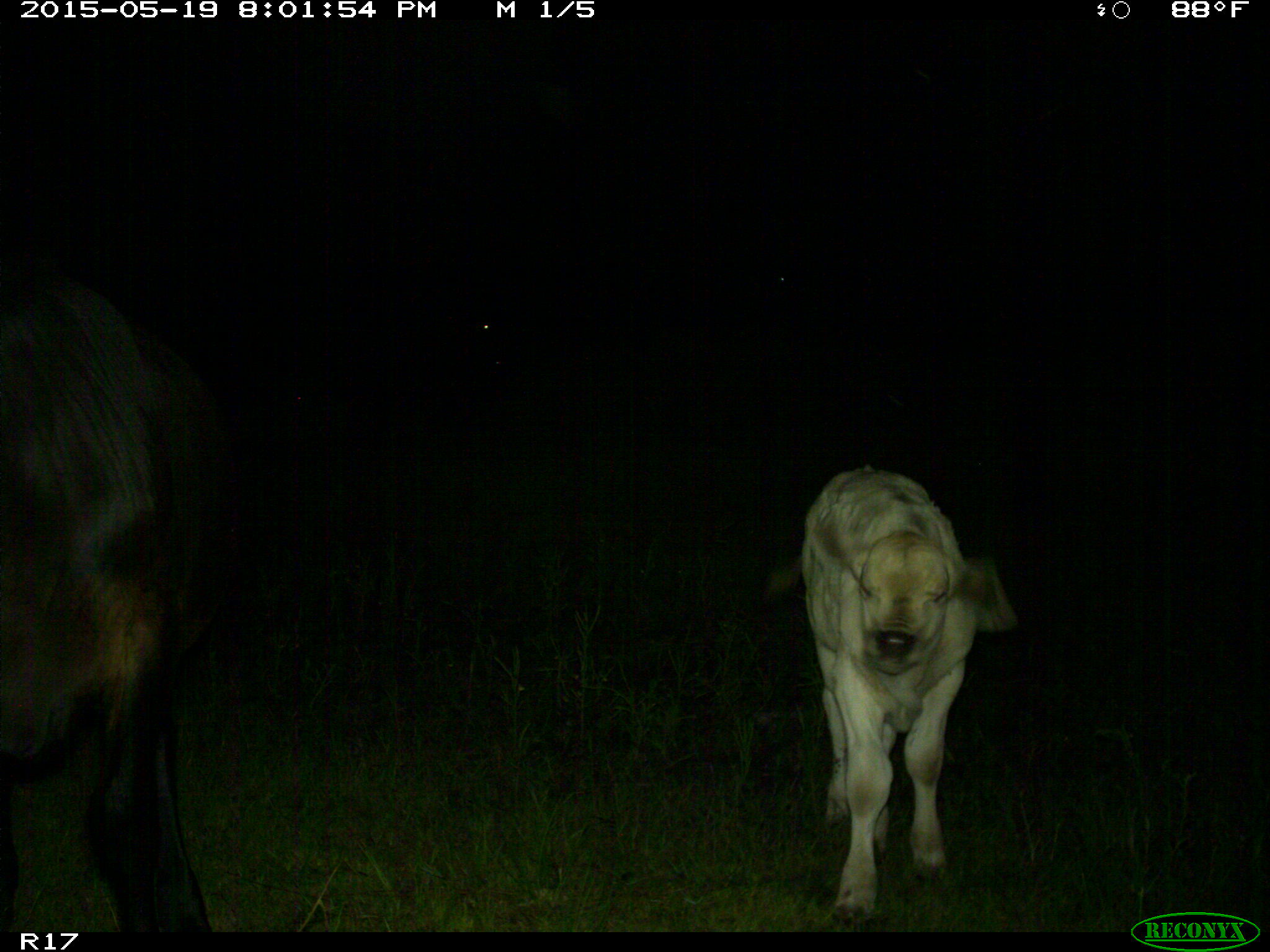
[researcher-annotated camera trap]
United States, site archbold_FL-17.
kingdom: Animalia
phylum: Chordata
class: Mammalia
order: Artiodactyla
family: Bovidae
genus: Bos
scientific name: Bos taurus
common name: domestic cow